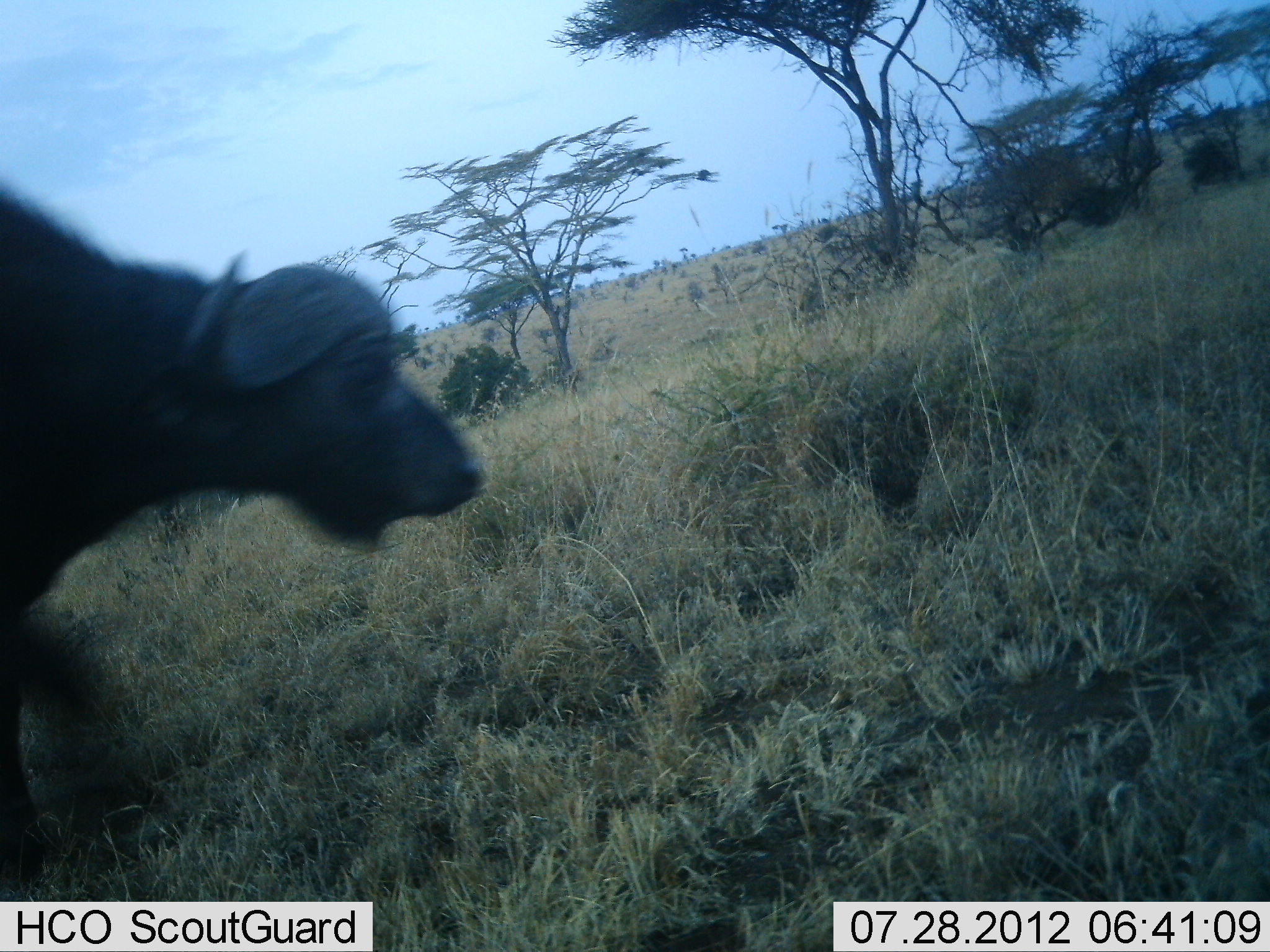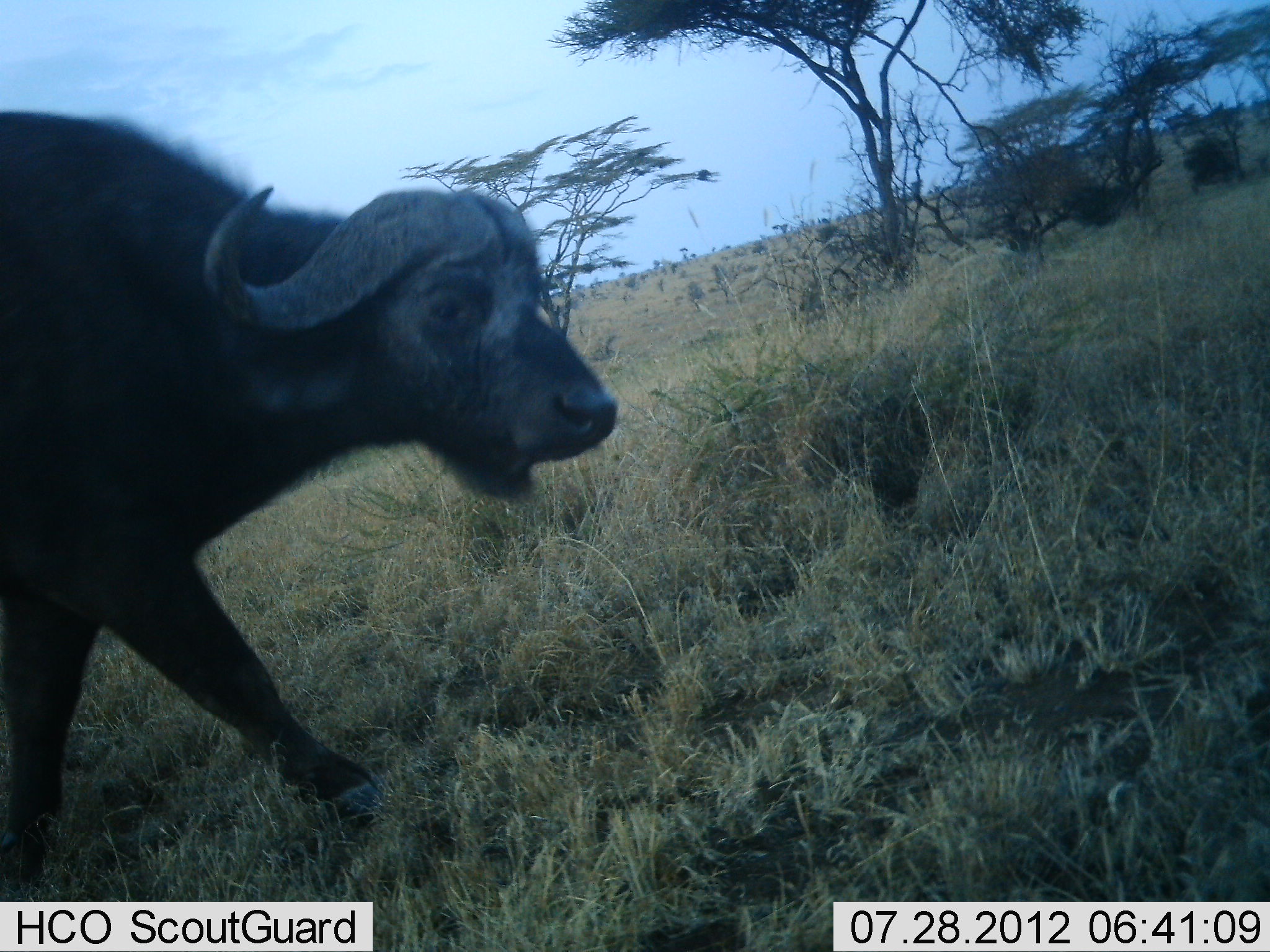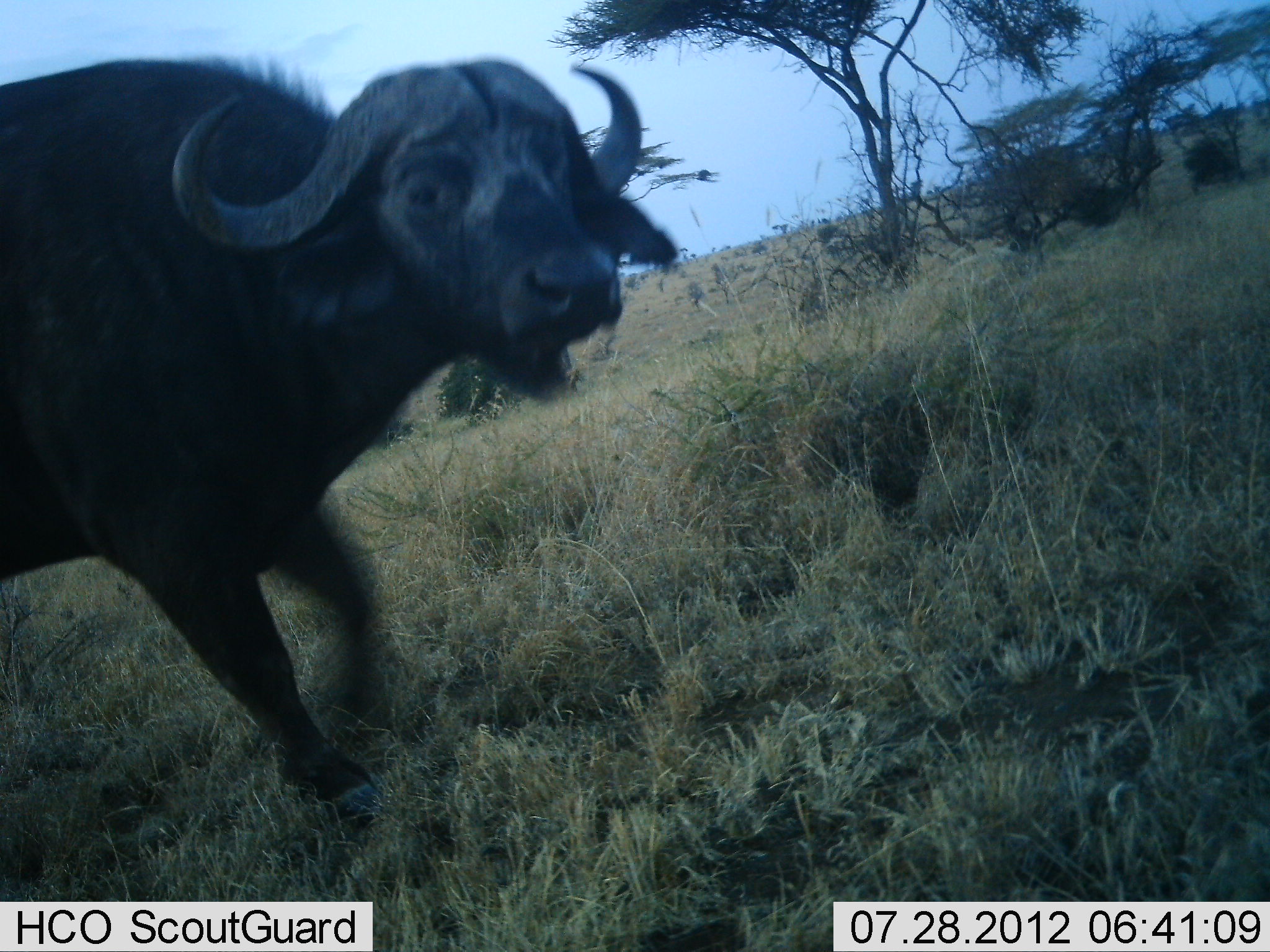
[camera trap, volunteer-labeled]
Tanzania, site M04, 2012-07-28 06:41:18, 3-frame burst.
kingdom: Animalia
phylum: Chordata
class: Mammalia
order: Artiodactyla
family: Bovidae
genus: Syncerus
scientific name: Syncerus caffer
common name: cape buffalo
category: buffalo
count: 1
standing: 10%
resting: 0%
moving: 90%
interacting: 0%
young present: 0%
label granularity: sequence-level